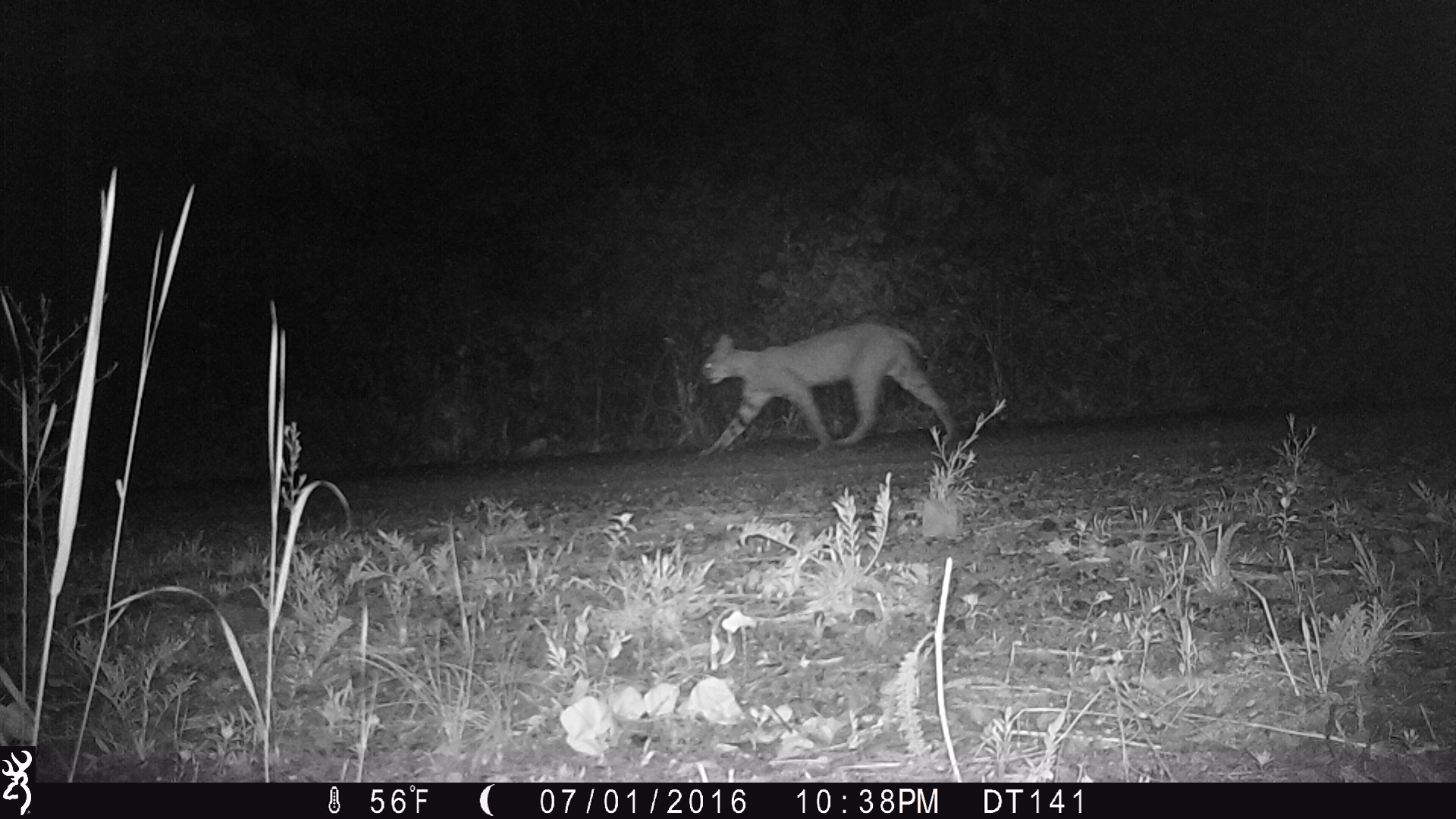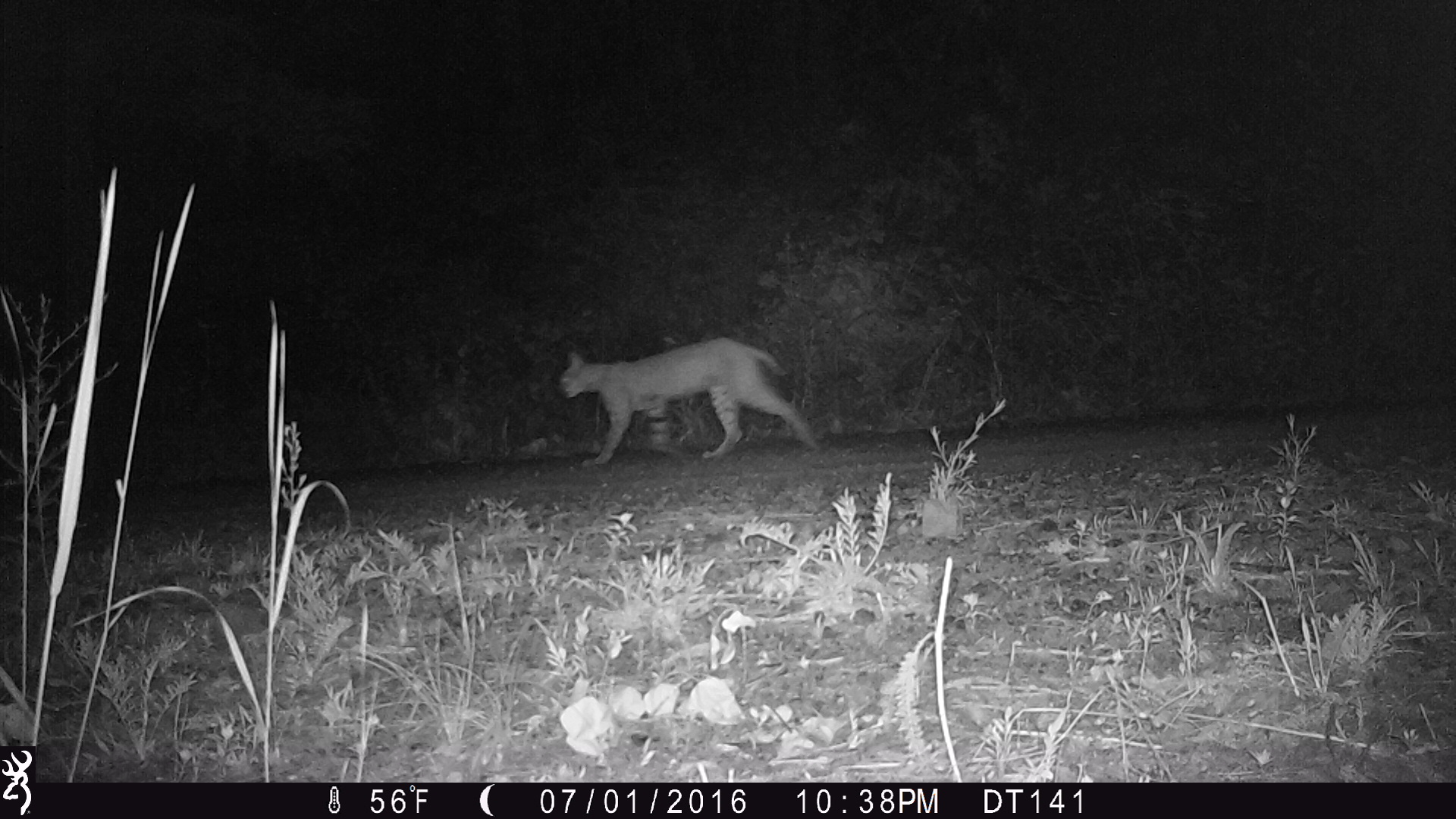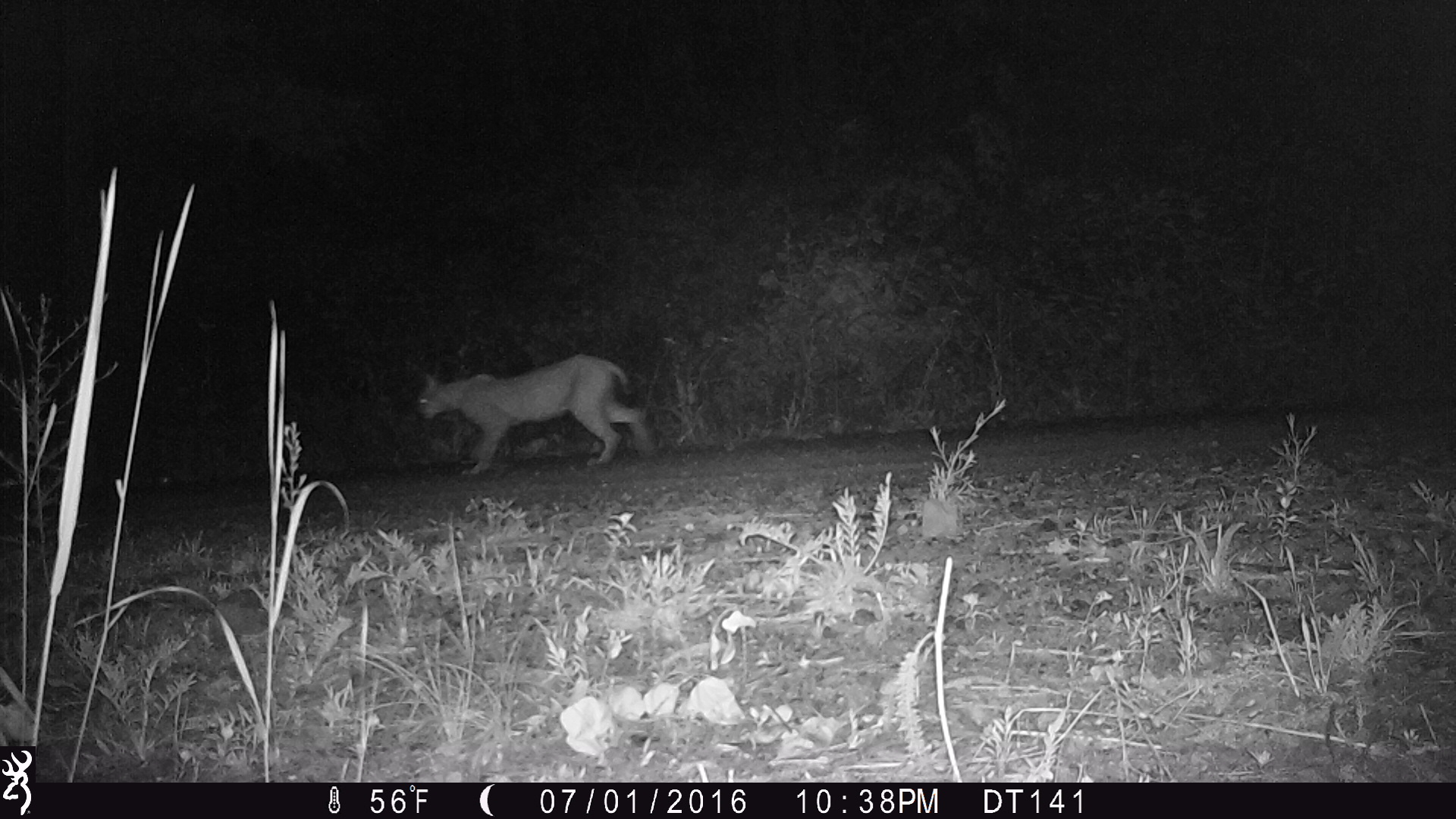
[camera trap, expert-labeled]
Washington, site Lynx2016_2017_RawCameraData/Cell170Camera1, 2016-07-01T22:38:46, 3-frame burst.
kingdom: Animalia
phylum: Chordata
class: Mammalia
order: Carnivora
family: Felidae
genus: Lynx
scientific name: Lynx rufus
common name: bobcat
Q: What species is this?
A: Lynx rufus (bobcat).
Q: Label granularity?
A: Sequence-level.